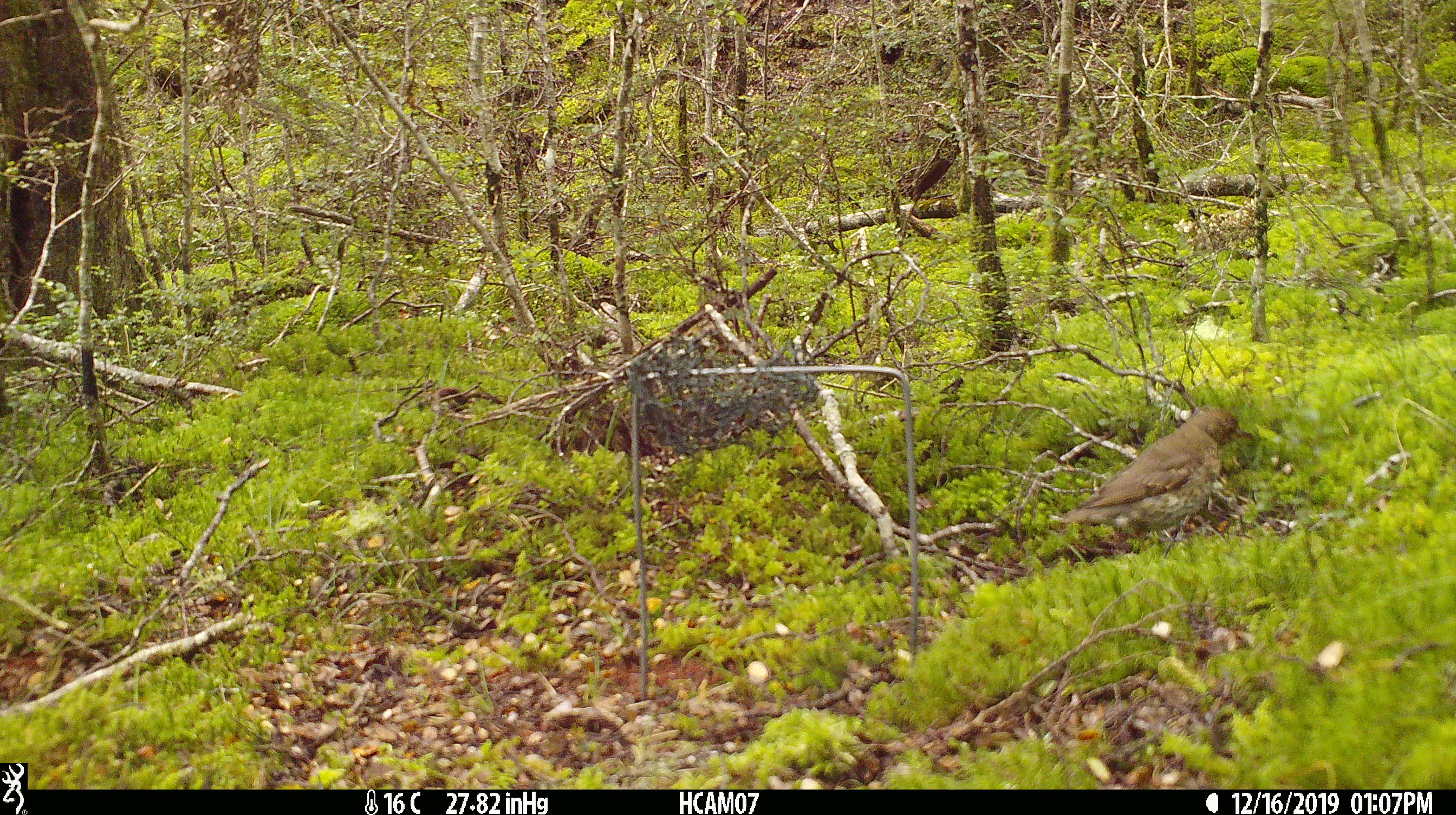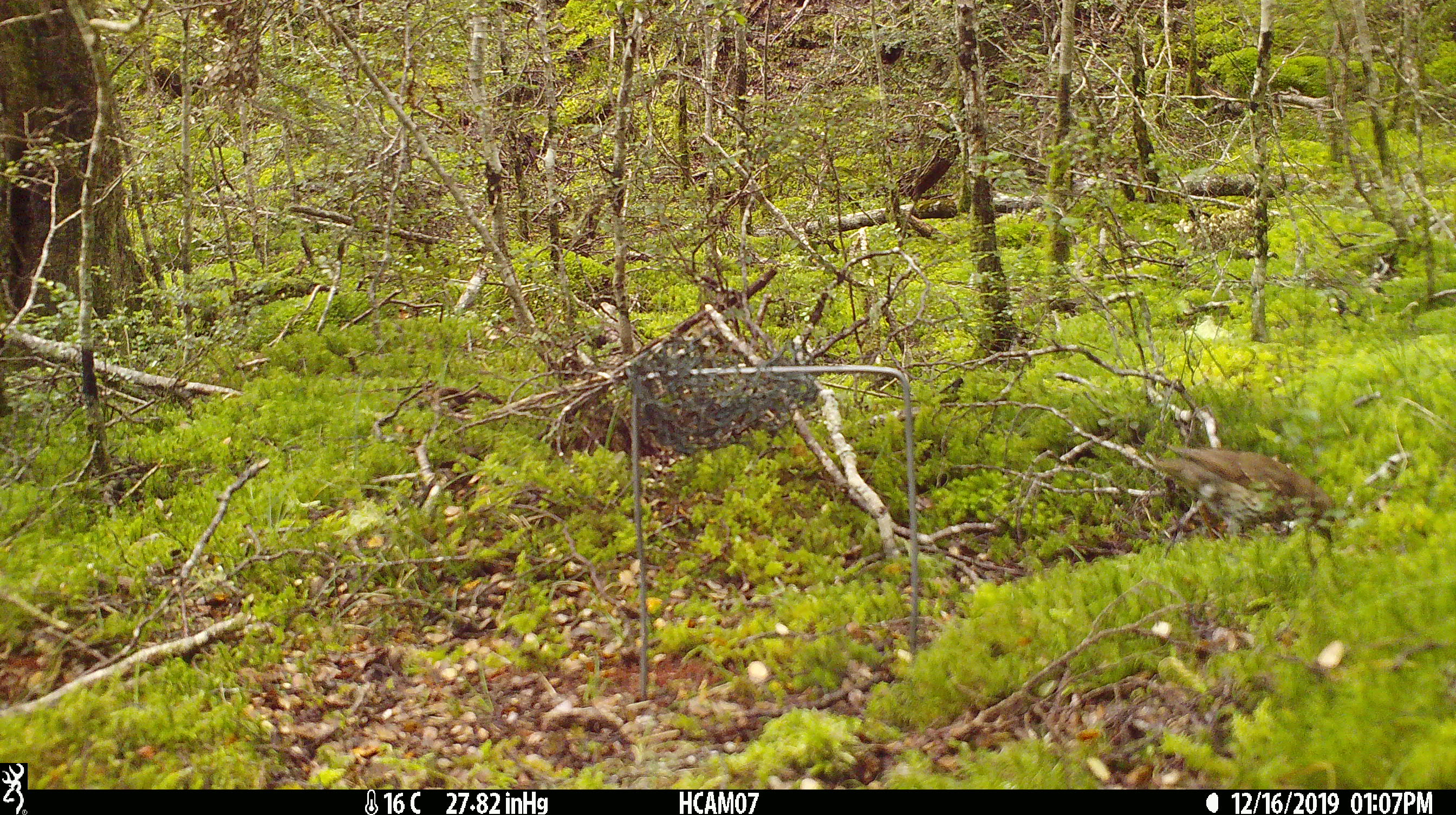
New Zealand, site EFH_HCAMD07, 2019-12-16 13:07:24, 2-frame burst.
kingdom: Animalia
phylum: Chordata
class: Aves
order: Passeriformes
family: Turdidae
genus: Turdus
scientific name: Turdus philomelos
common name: song thrush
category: thrush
Thrush (song thrush) (Turdus philomelos).